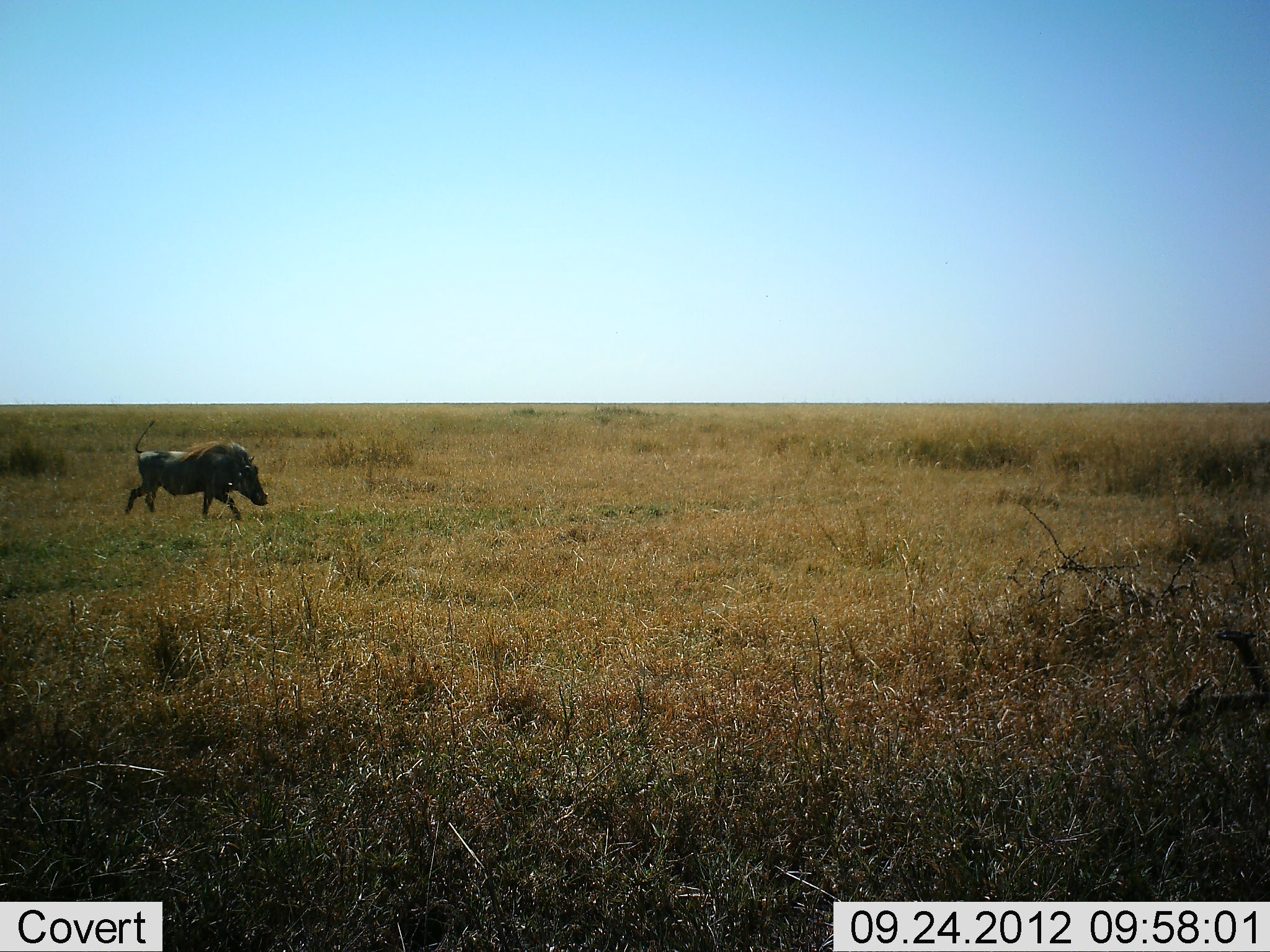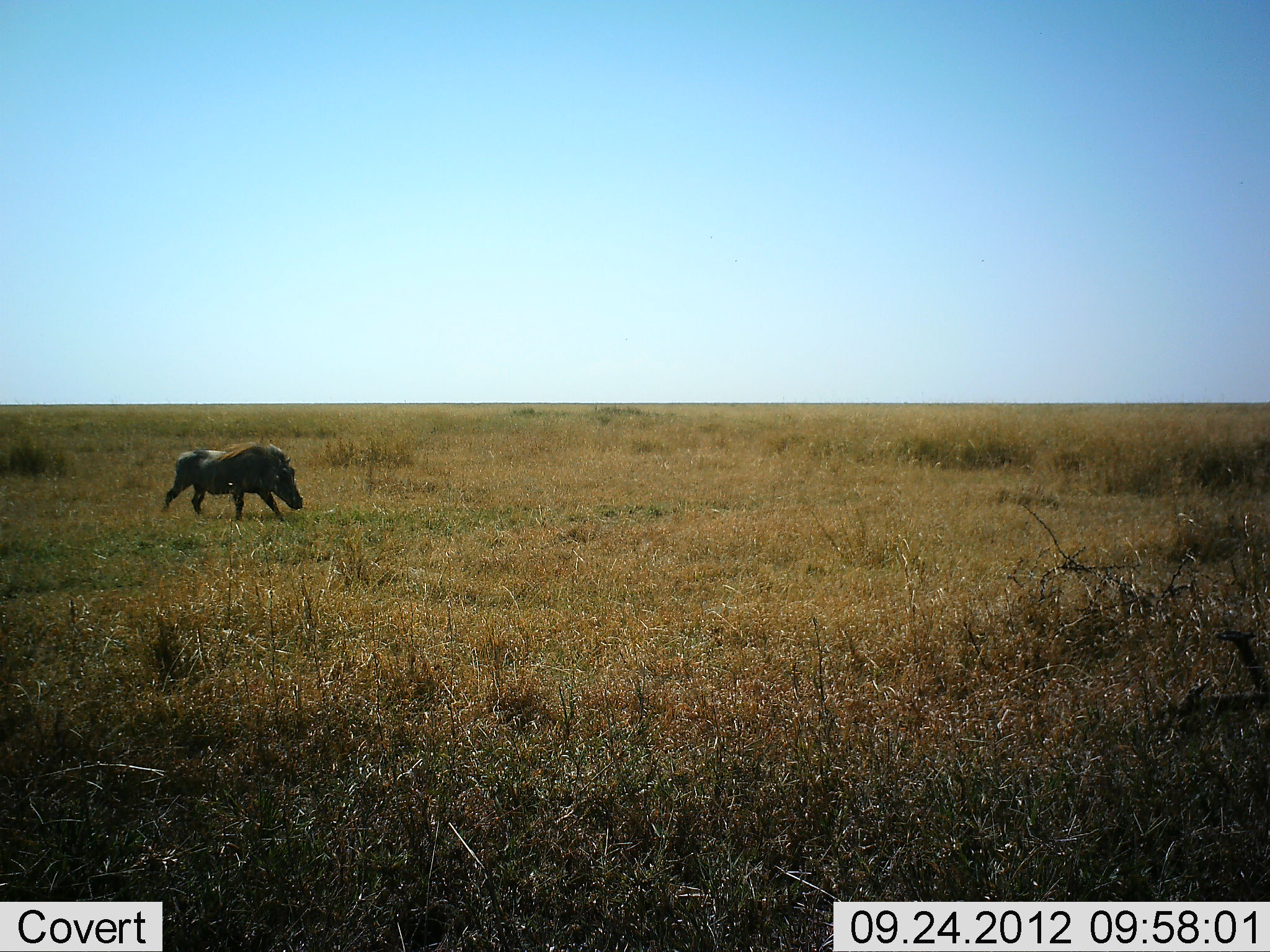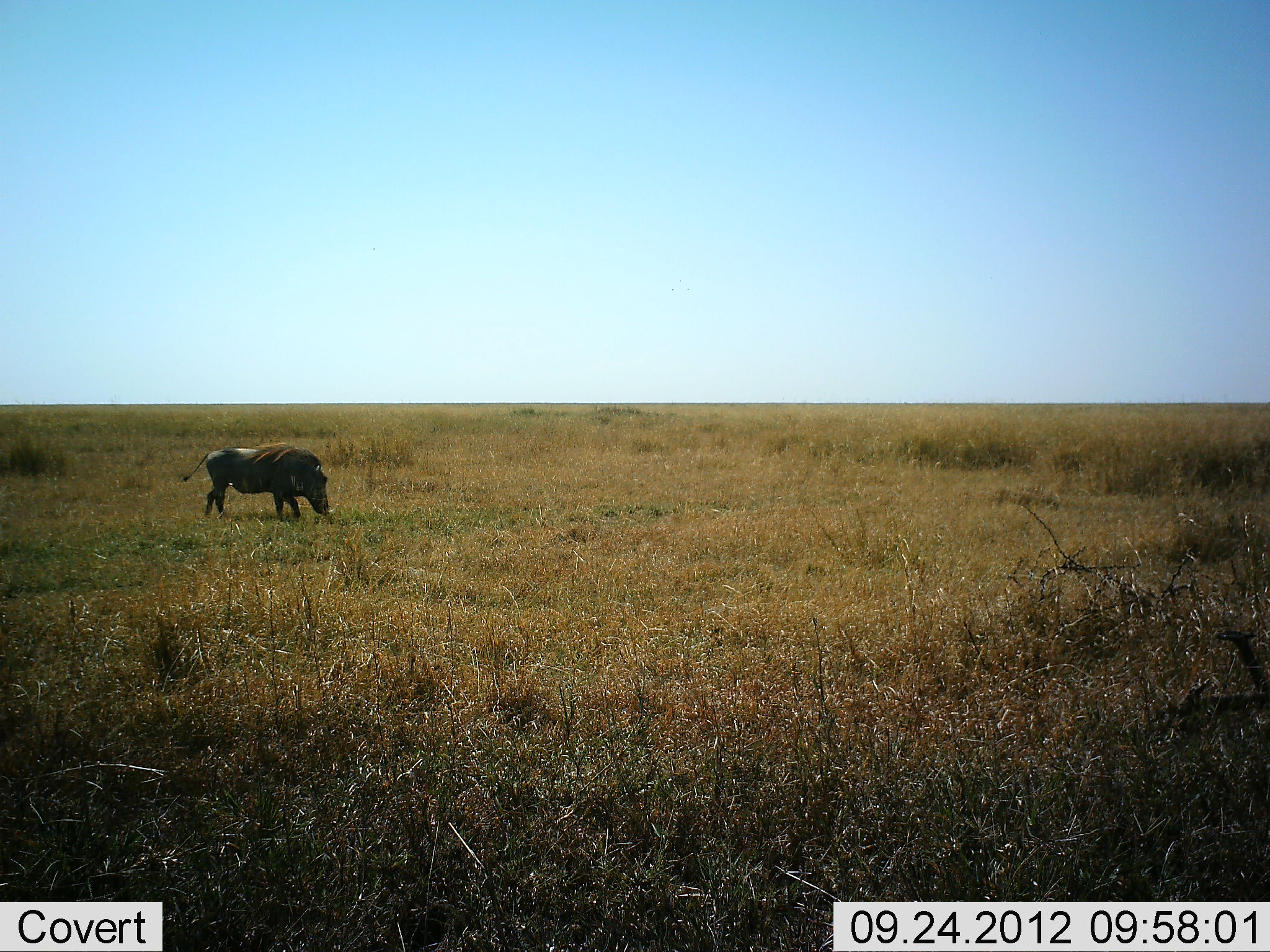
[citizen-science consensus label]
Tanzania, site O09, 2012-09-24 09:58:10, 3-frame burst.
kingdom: Animalia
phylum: Chordata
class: Mammalia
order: Artiodactyla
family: Suidae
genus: Phacochoerus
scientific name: Phacochoerus africanus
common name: warthog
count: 1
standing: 10%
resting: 0%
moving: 80%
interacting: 0%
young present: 0%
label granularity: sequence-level